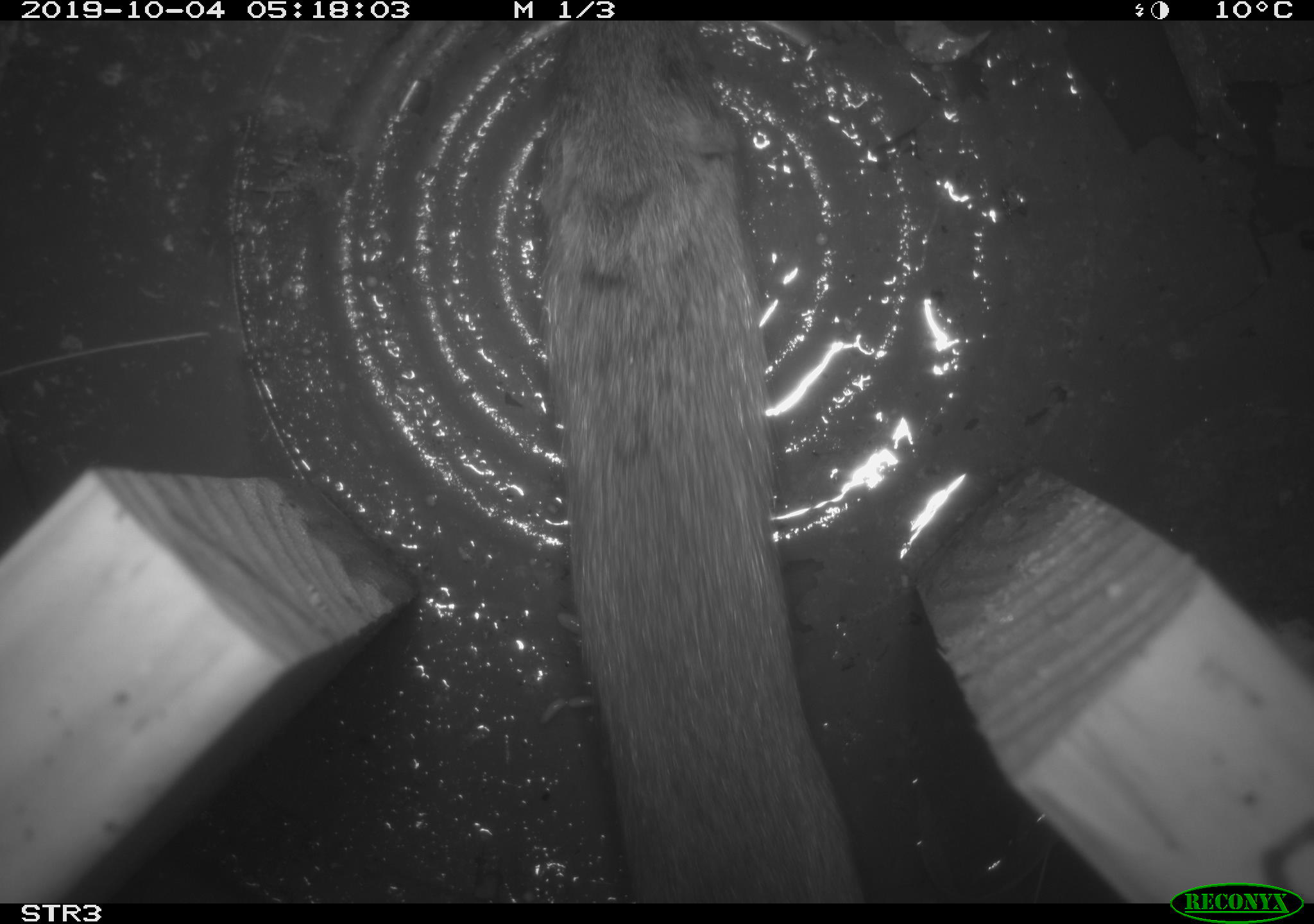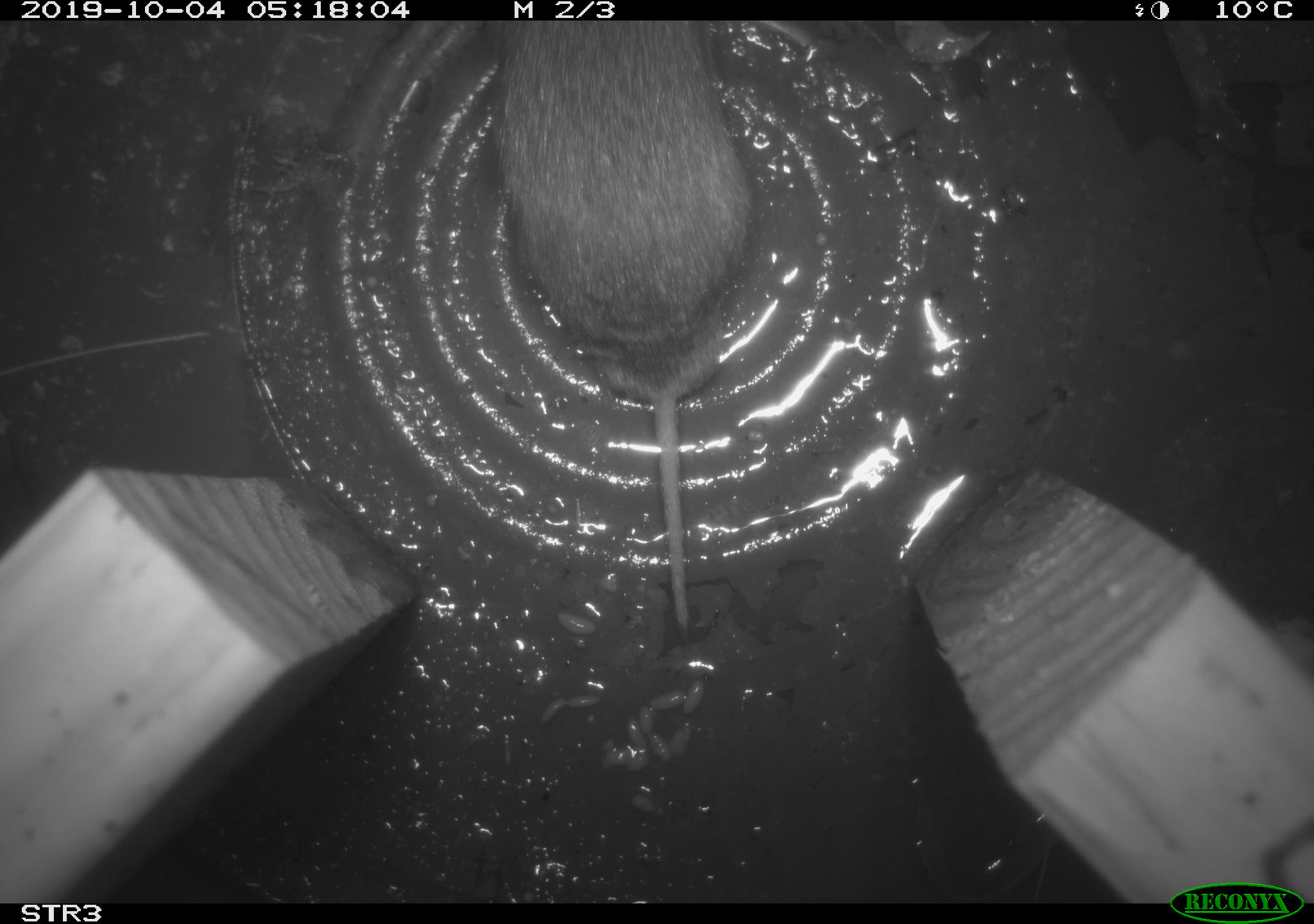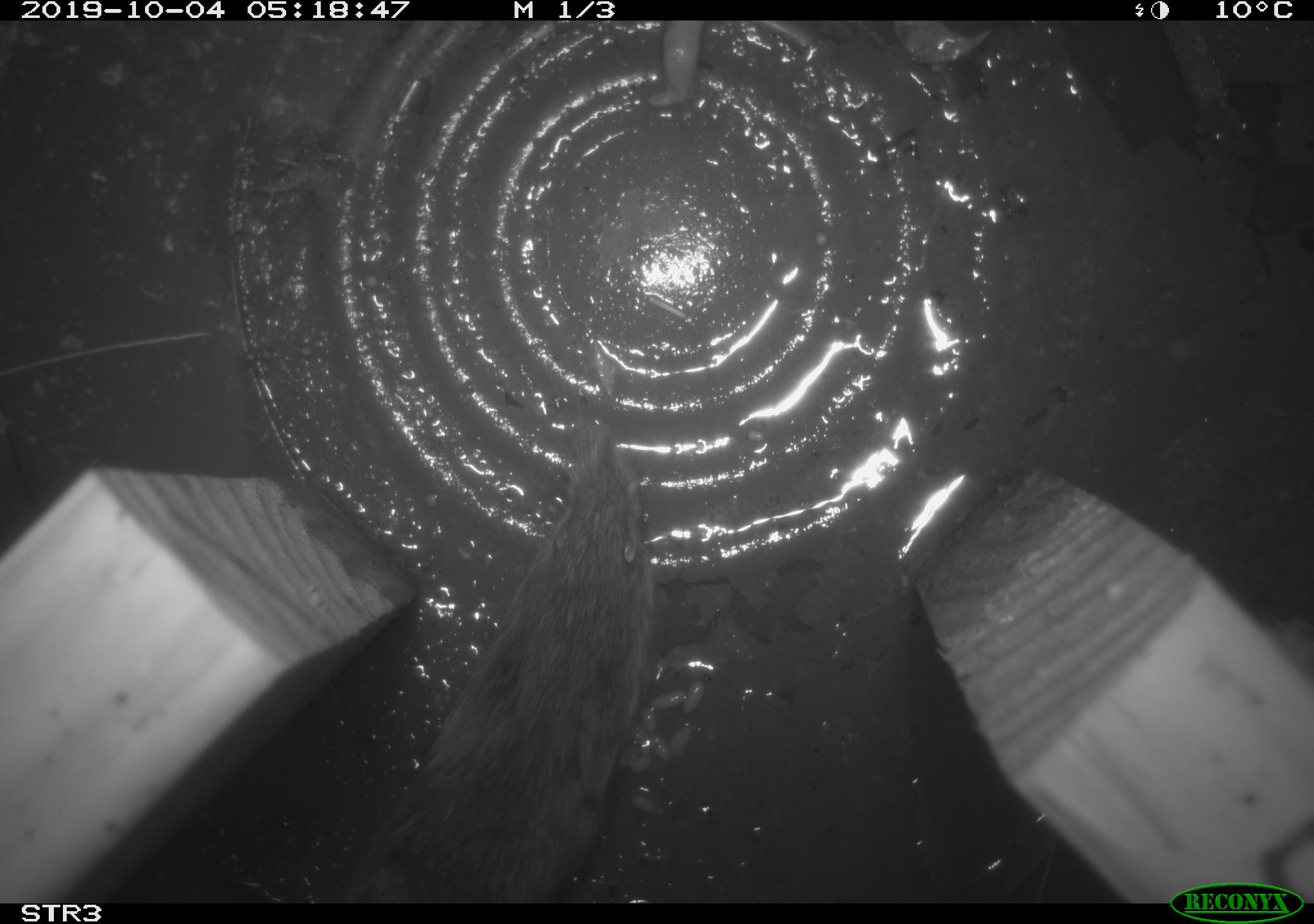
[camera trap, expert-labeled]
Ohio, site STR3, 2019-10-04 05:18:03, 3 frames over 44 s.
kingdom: Animalia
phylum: Chordata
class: Mammalia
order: Rodentia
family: Cricetidae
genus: Microtus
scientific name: Microtus pennsylvanicus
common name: meadow vole